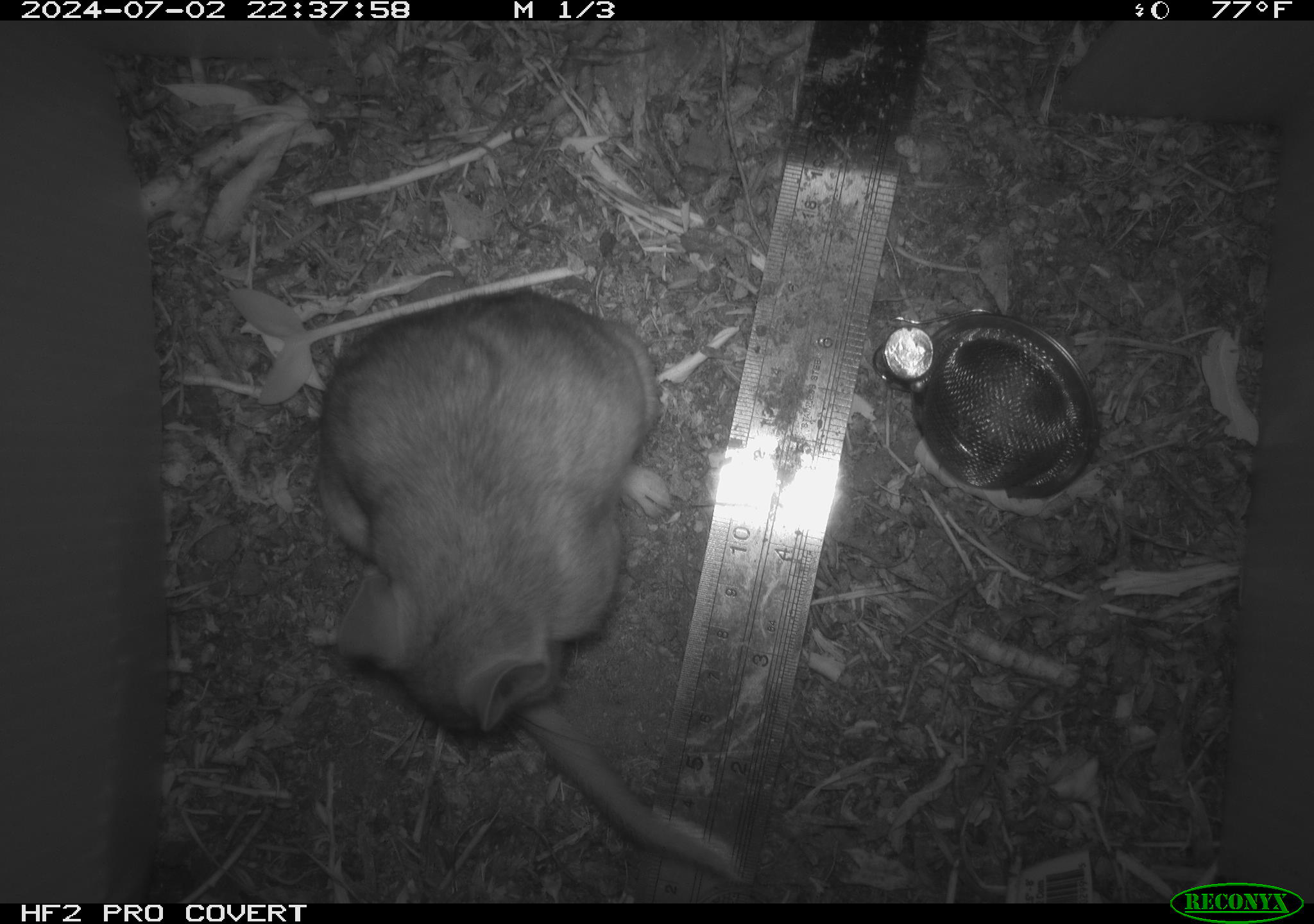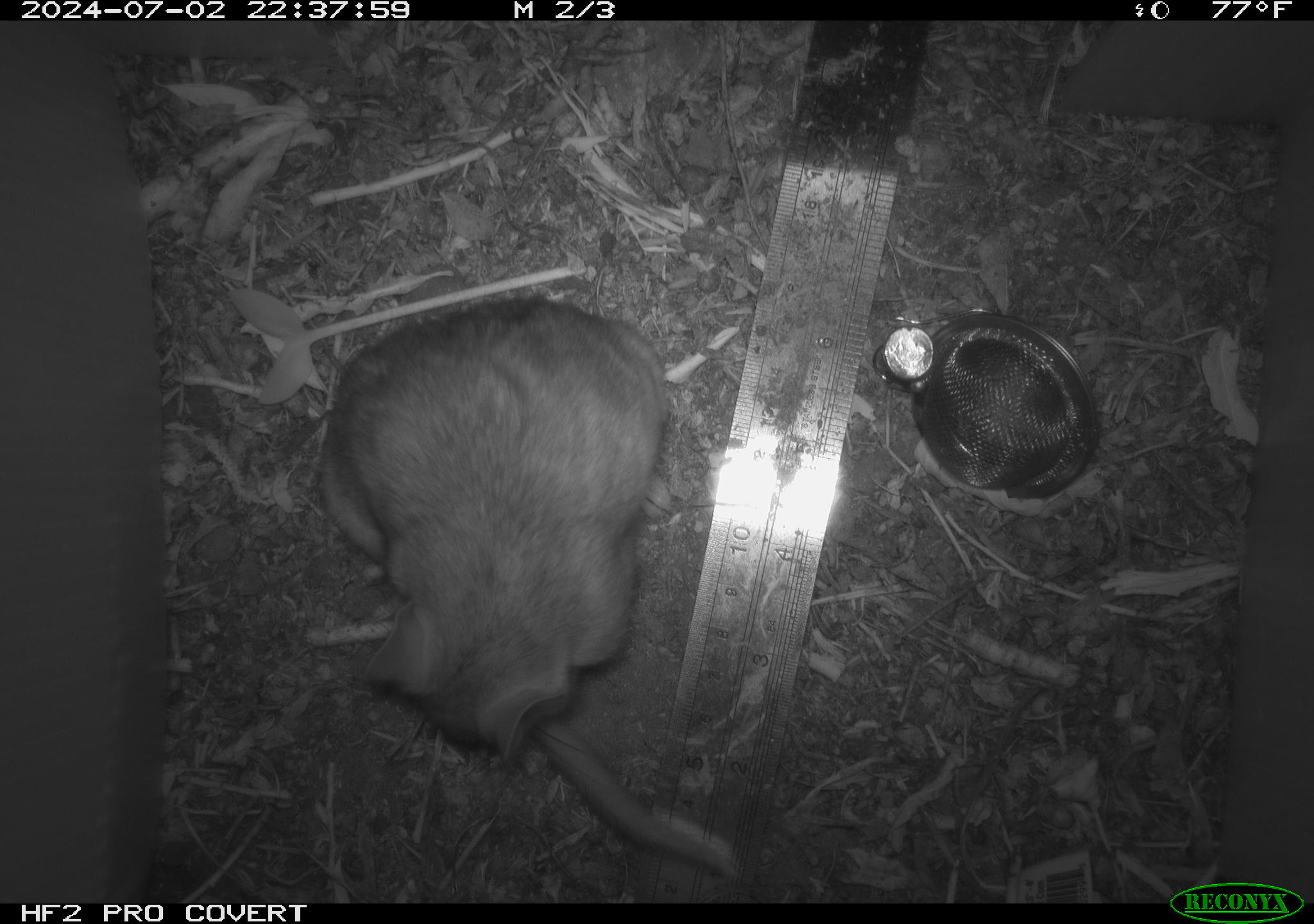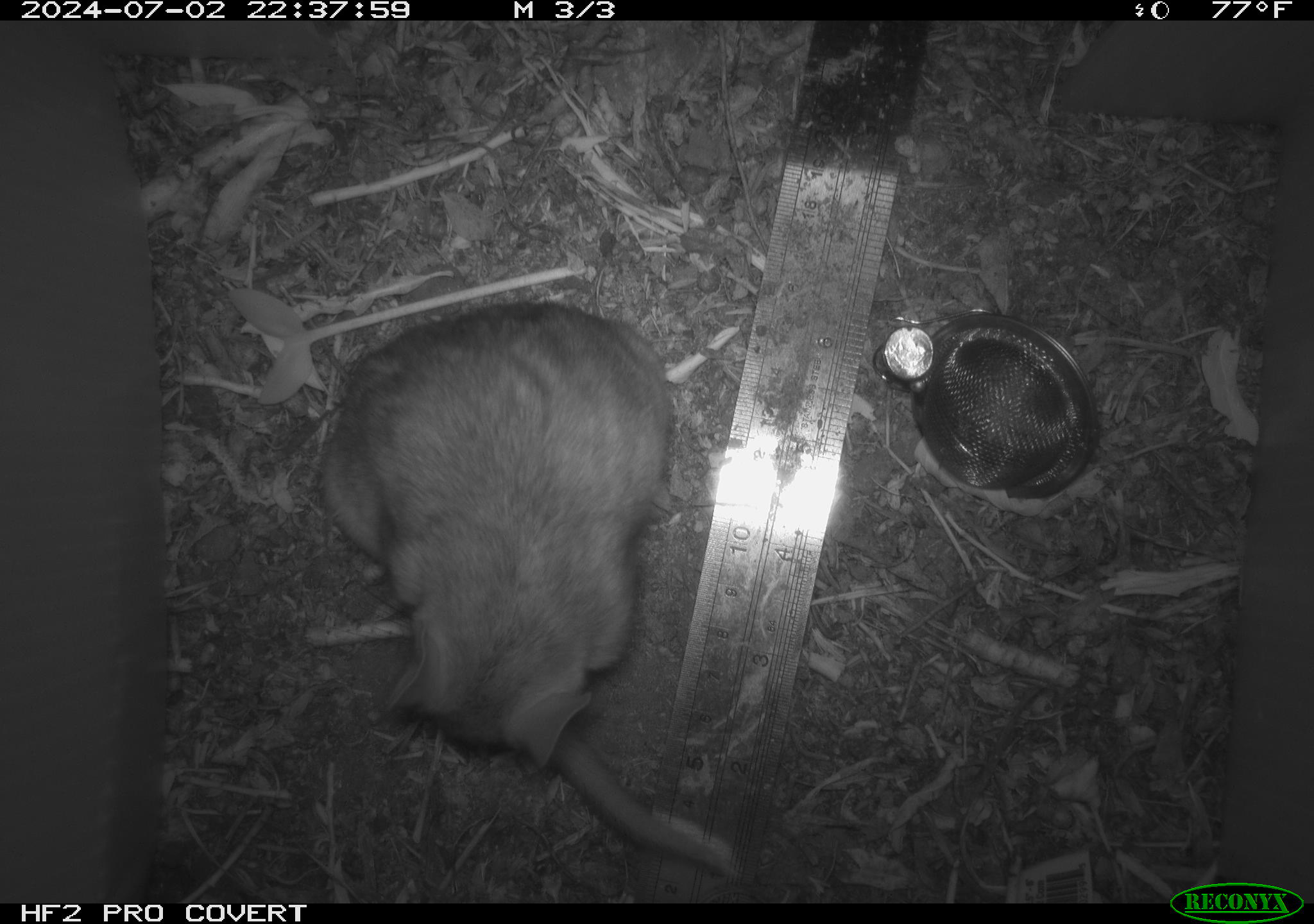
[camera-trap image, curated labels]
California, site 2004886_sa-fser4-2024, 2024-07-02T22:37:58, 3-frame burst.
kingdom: Animalia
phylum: Chordata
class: Mammalia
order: Rodentia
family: Sciuridae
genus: Neotamias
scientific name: Neotamias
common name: western chipmunks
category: neotamias species